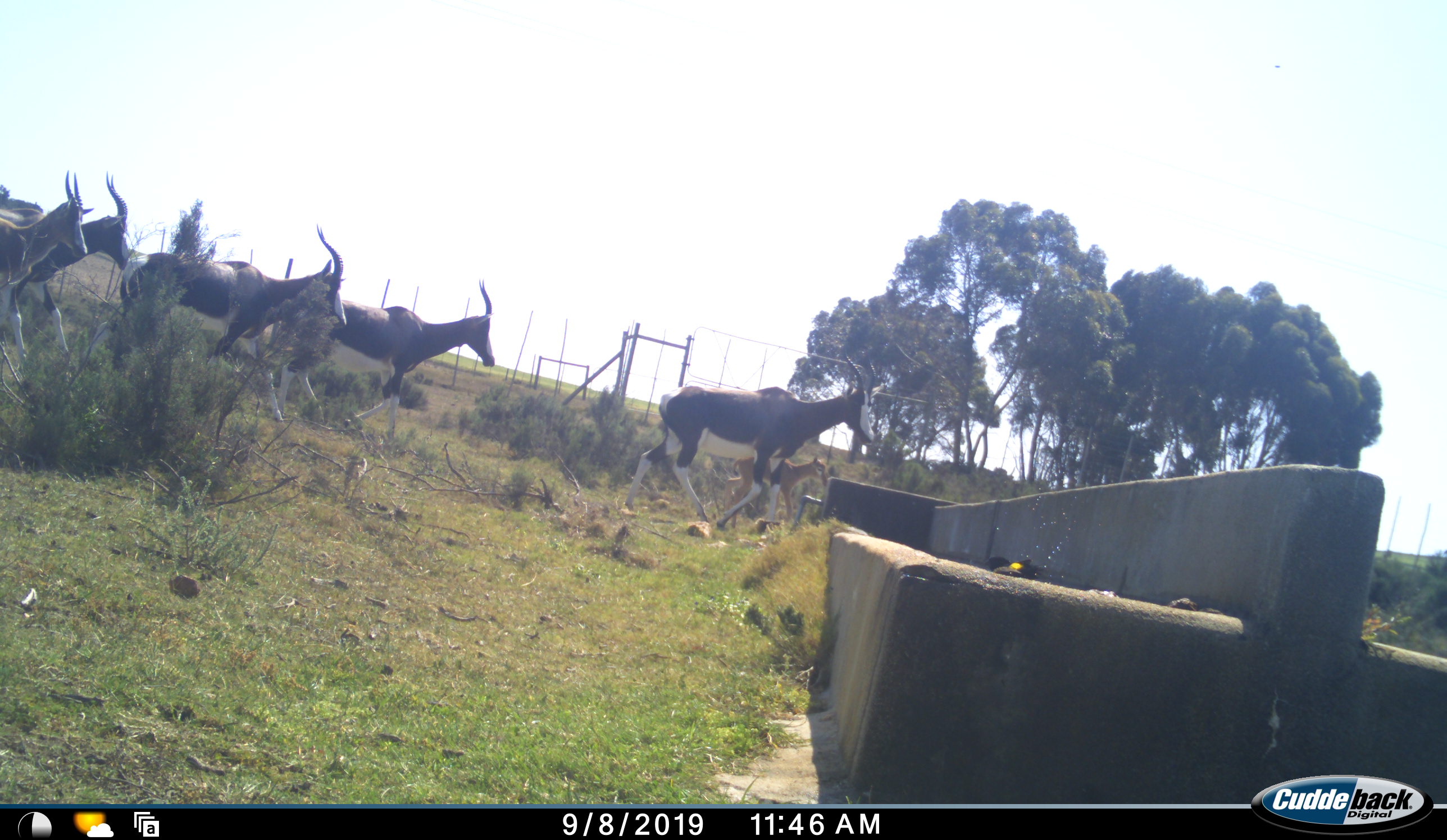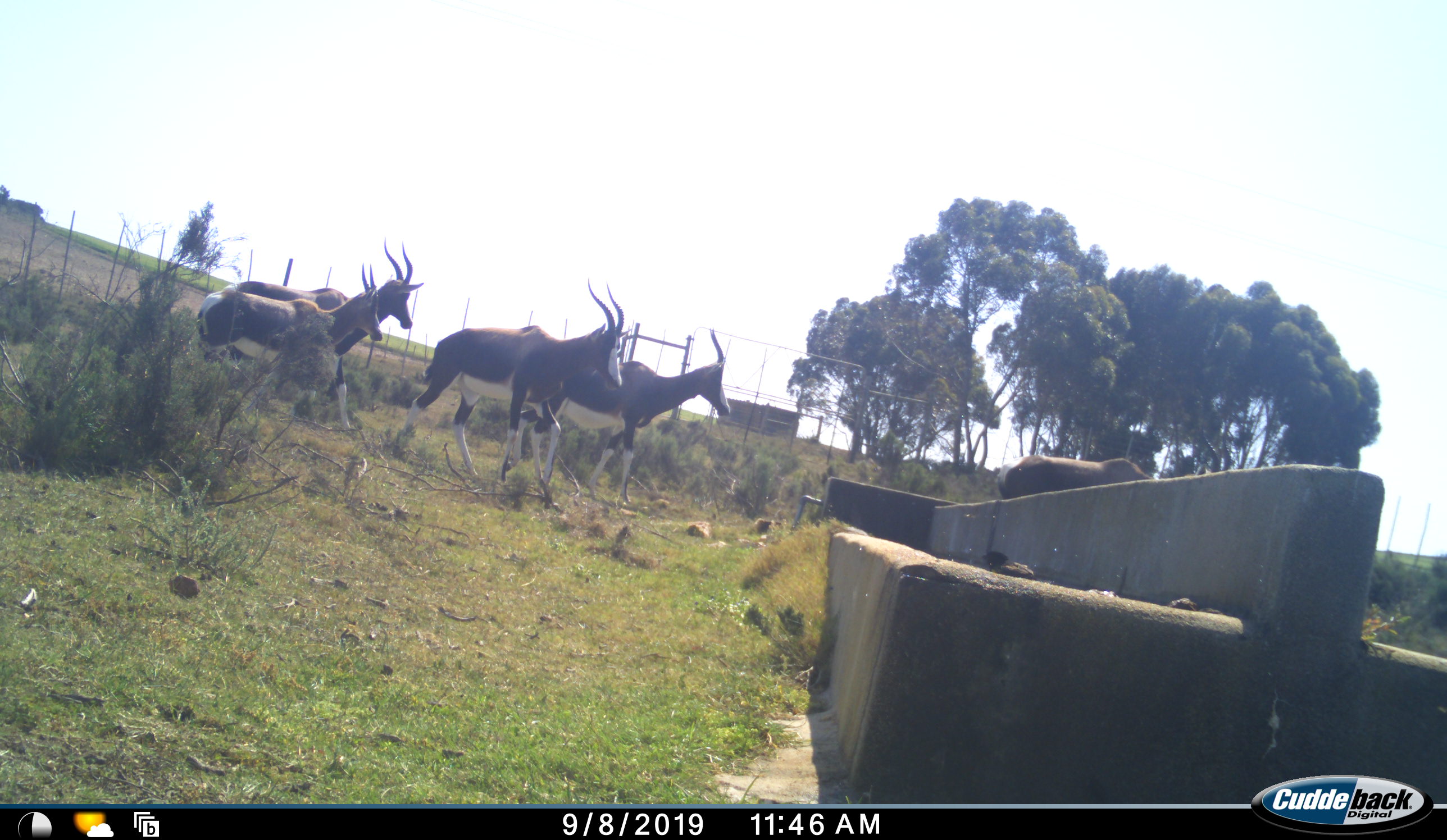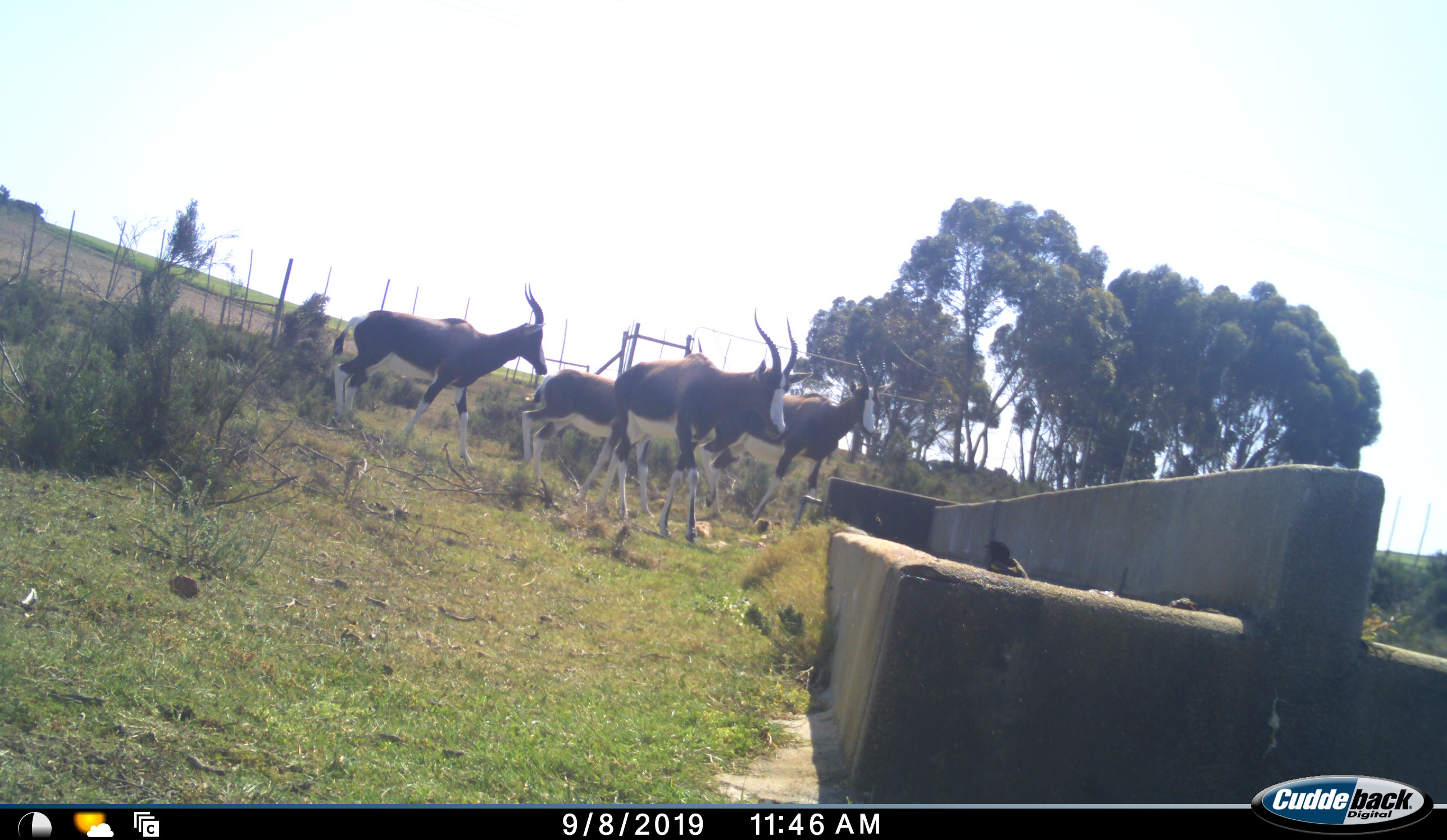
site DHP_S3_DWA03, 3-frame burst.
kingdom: Animalia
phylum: Chordata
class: Mammalia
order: Artiodactyla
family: Bovidae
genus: Damaliscus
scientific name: Damaliscus pygargus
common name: bontebok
Bontebok (Damaliscus pygargus), count 6. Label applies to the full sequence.